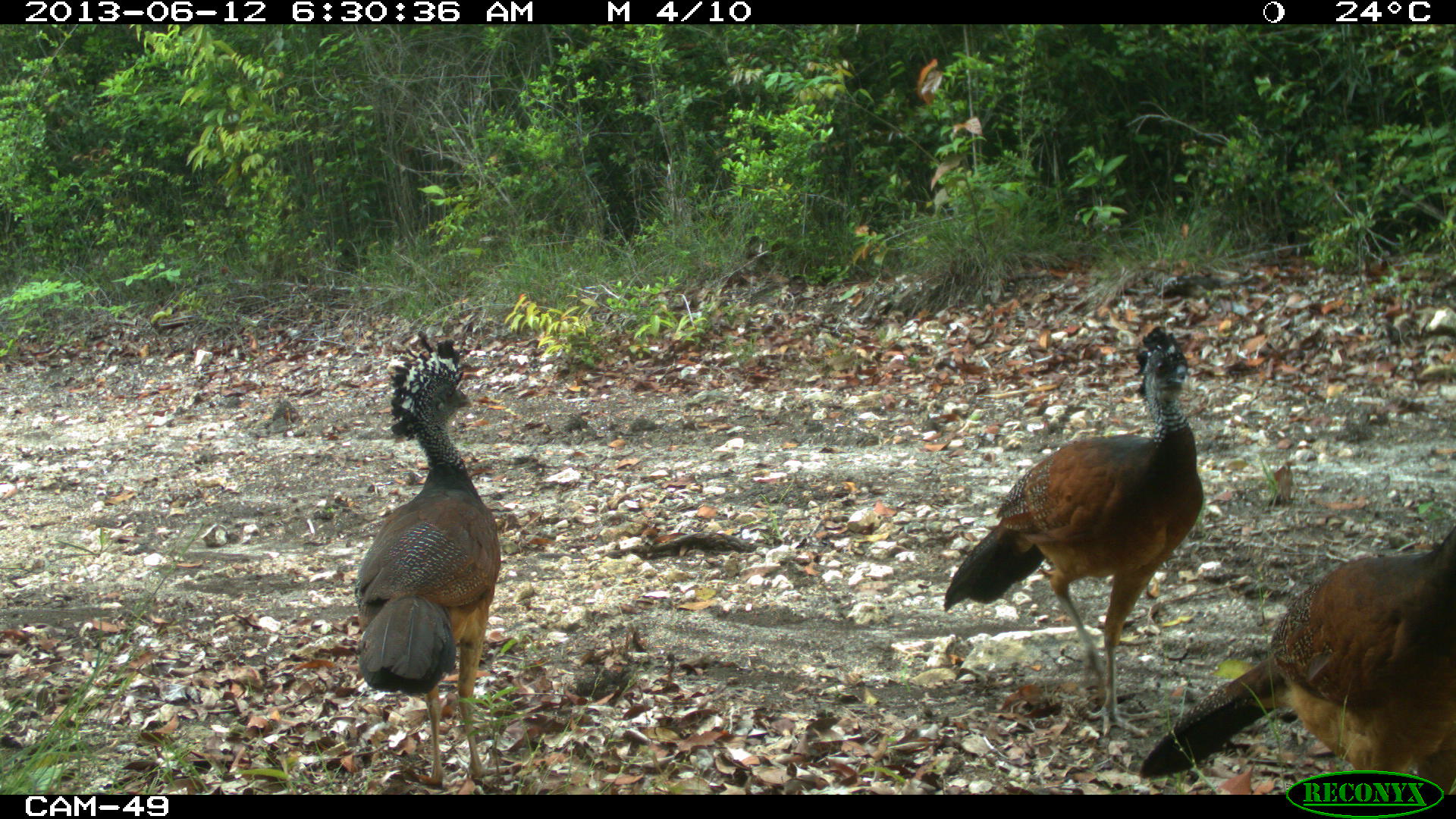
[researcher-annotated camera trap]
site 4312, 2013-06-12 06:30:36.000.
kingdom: Animalia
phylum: Chordata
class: Aves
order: Galliformes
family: Cracidae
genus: Crax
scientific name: Crax rubra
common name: great curassow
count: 3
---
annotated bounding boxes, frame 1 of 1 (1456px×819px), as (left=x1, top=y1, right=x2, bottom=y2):
crax rubra: (left=944, top=326, right=1203, bottom=739); (left=1139, top=519, right=1455, bottom=794); (left=350, top=336, right=503, bottom=788)